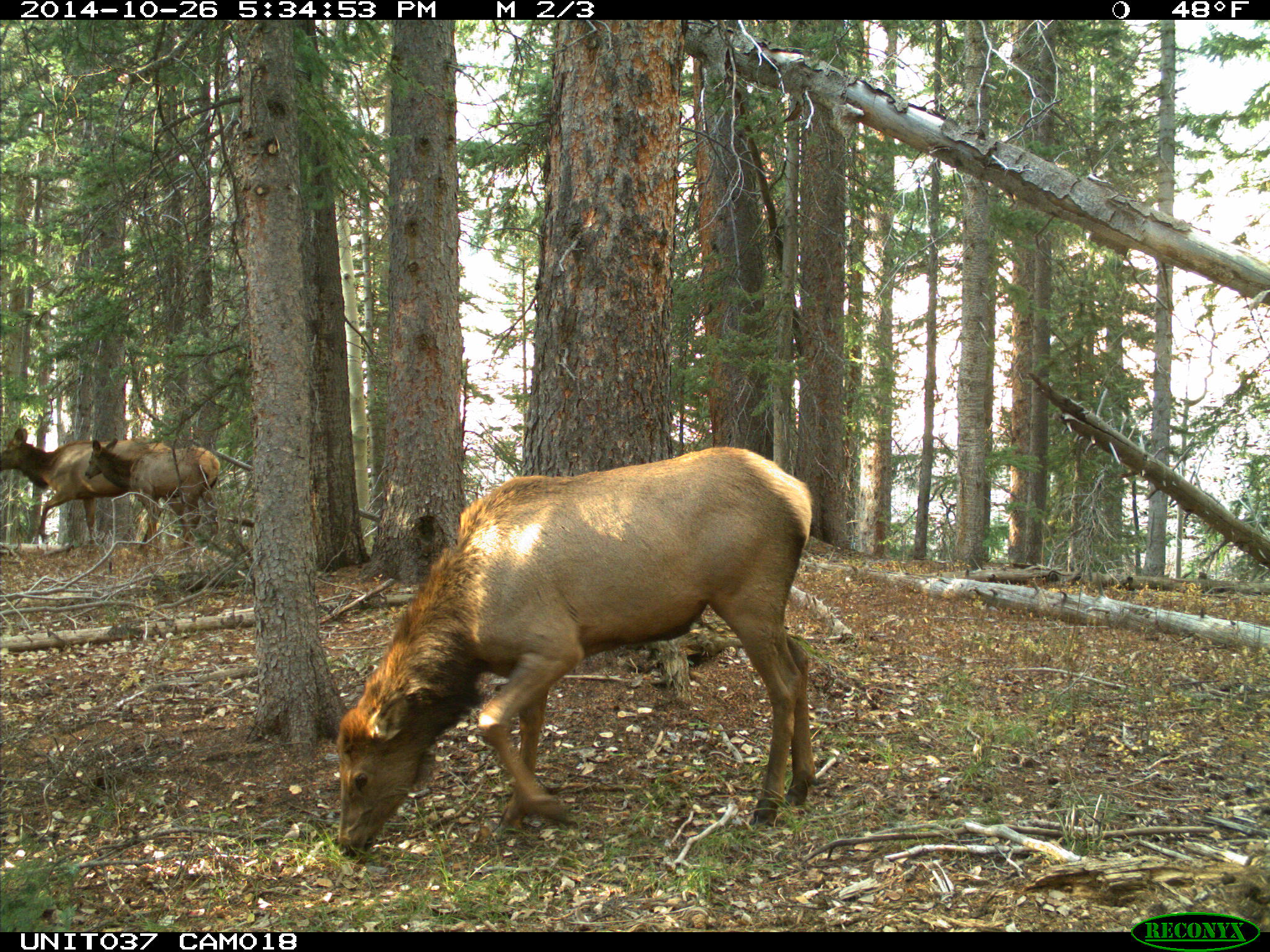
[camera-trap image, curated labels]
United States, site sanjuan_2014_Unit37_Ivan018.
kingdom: Animalia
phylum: Chordata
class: Mammalia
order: Artiodactyla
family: Cervidae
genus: Cervus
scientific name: Cervus elaphus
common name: red deer